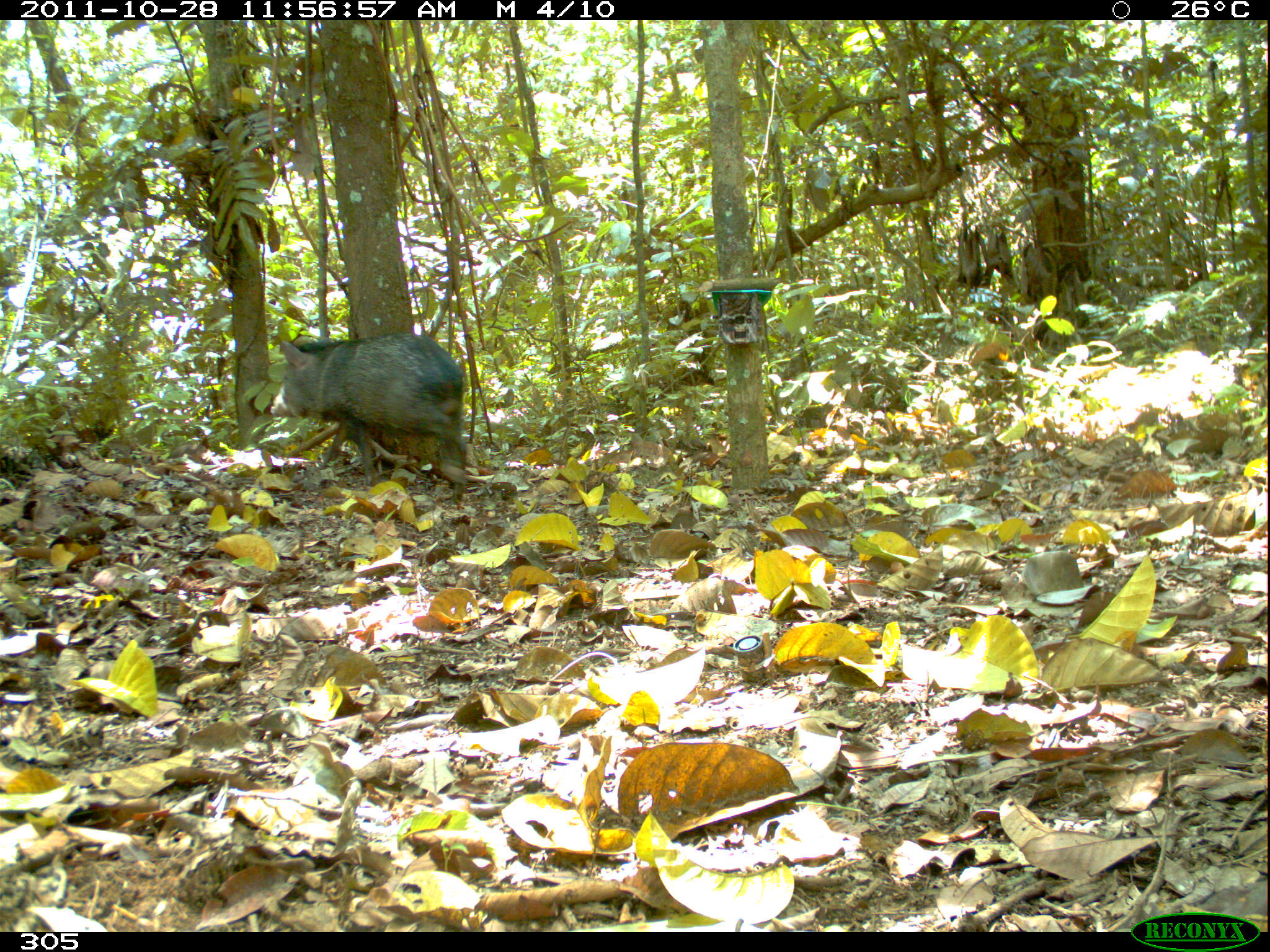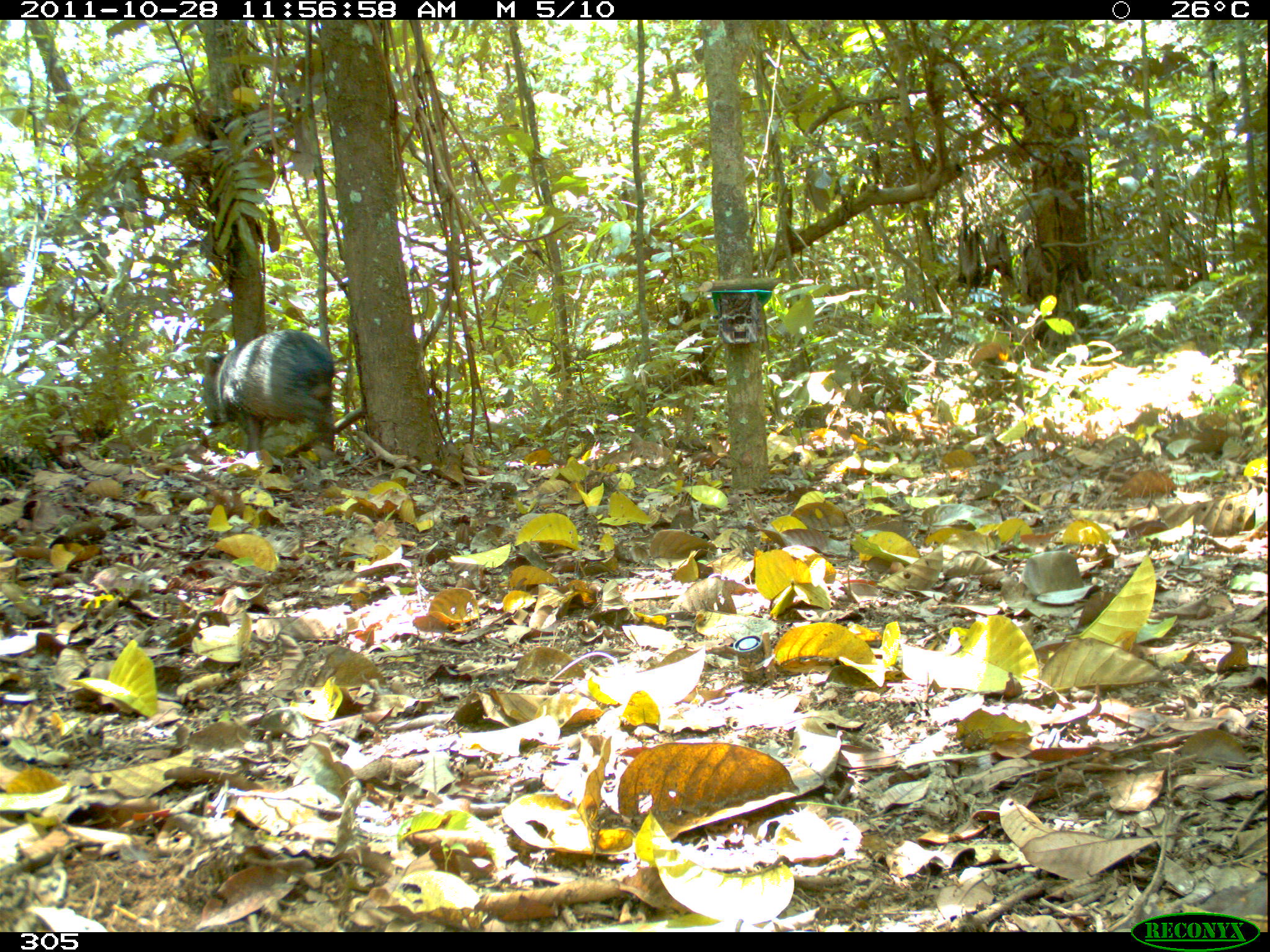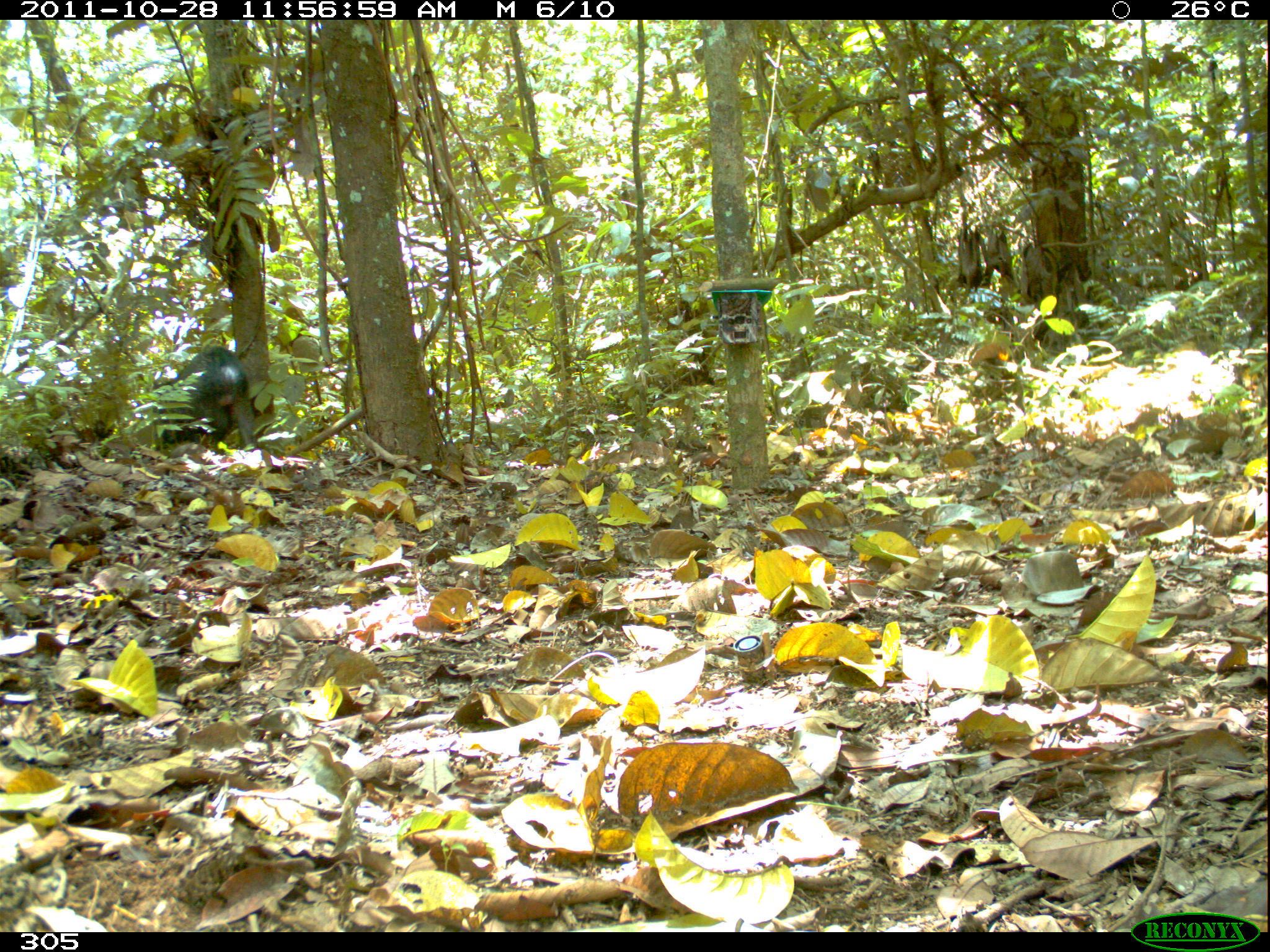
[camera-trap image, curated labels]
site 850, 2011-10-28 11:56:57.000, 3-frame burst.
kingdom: Animalia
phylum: Chordata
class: Mammalia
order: Artiodactyla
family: Tayassuidae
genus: Pecari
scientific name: Pecari tajacu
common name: collared peccary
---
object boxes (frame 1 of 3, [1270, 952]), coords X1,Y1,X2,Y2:
pecari tajacu: 268,332,467,503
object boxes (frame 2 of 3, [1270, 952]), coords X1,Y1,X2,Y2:
pecari tajacu: 200,327,335,463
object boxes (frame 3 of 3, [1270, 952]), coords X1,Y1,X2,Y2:
pecari tajacu: 153,345,262,449